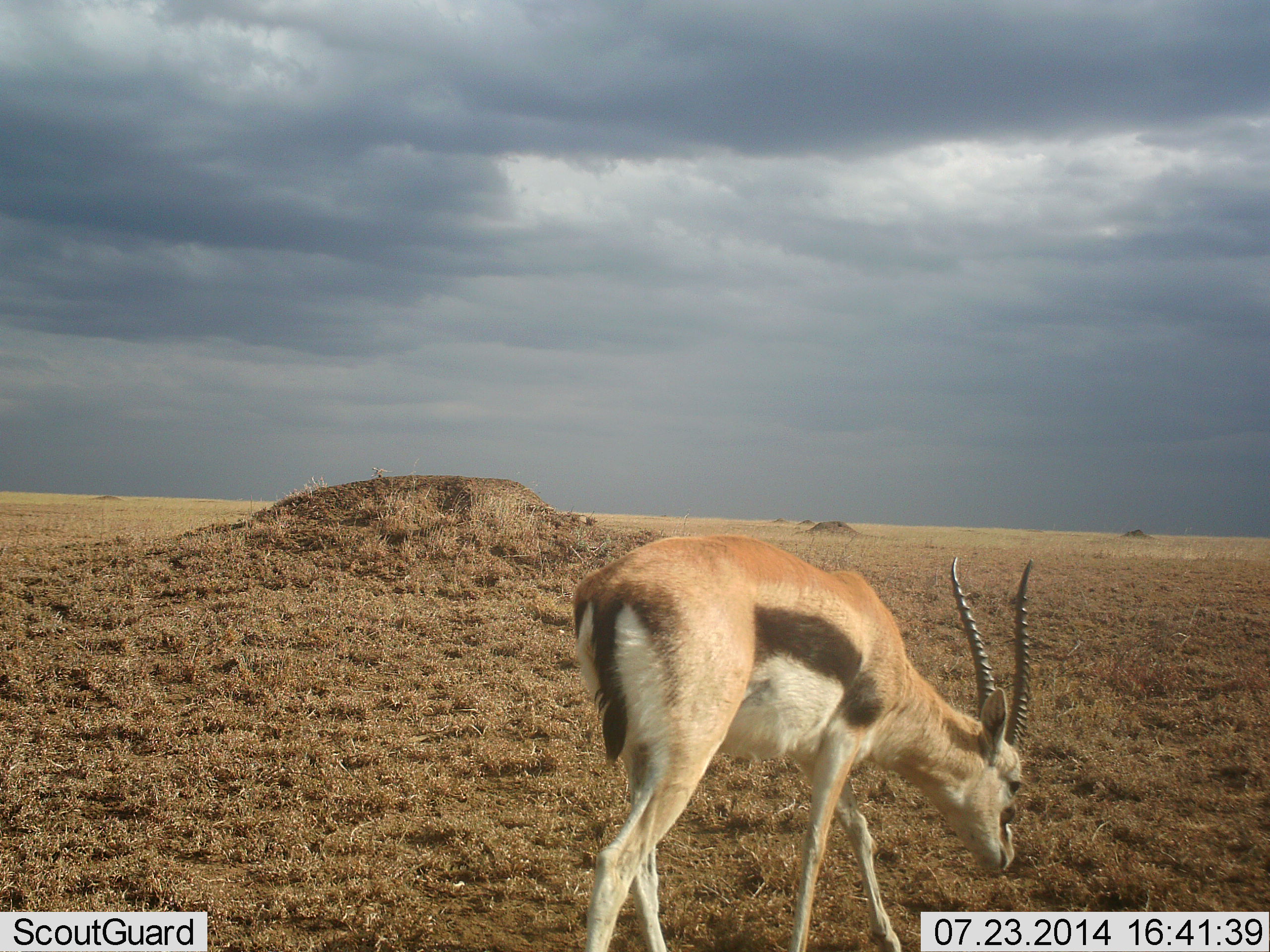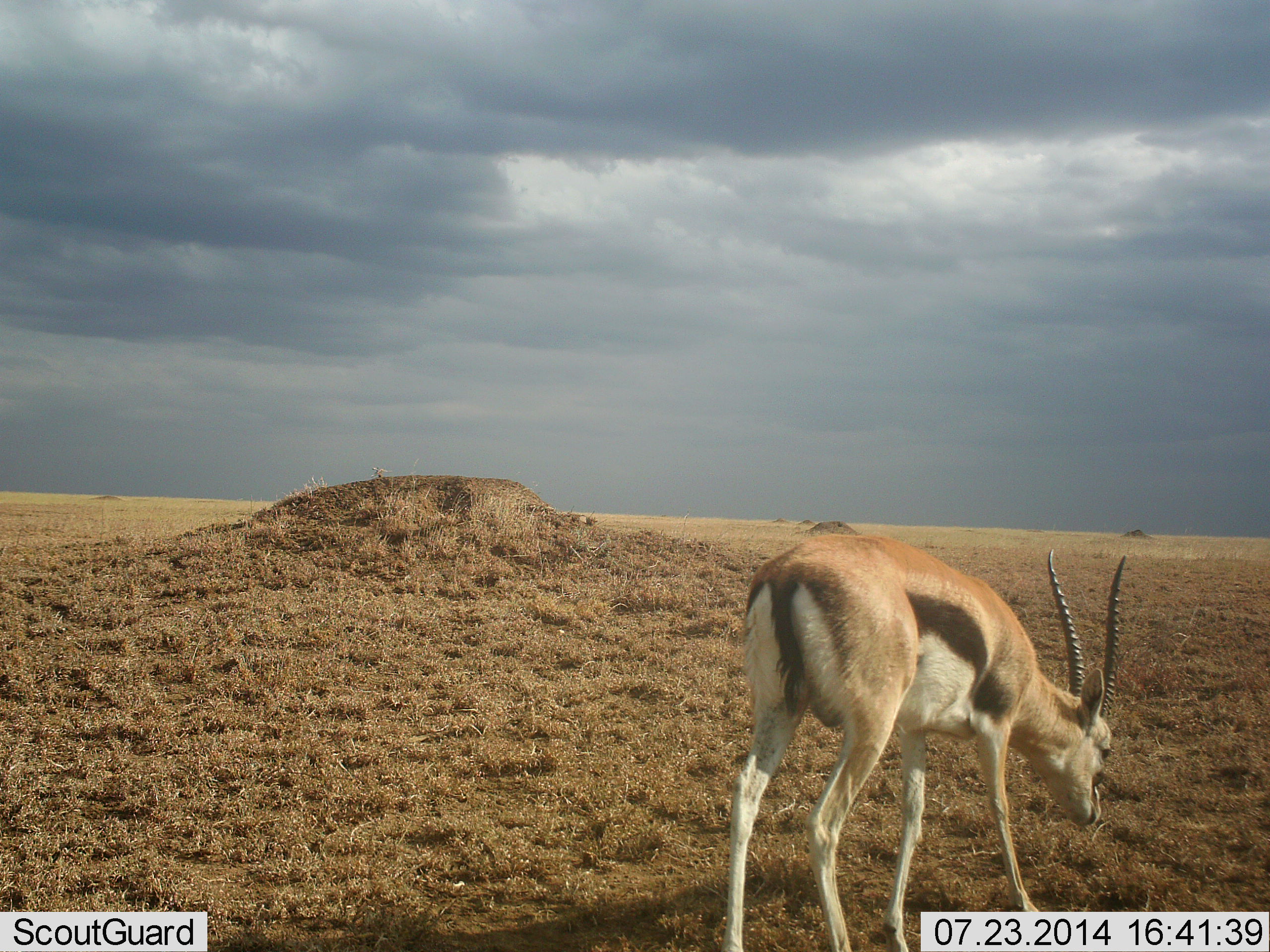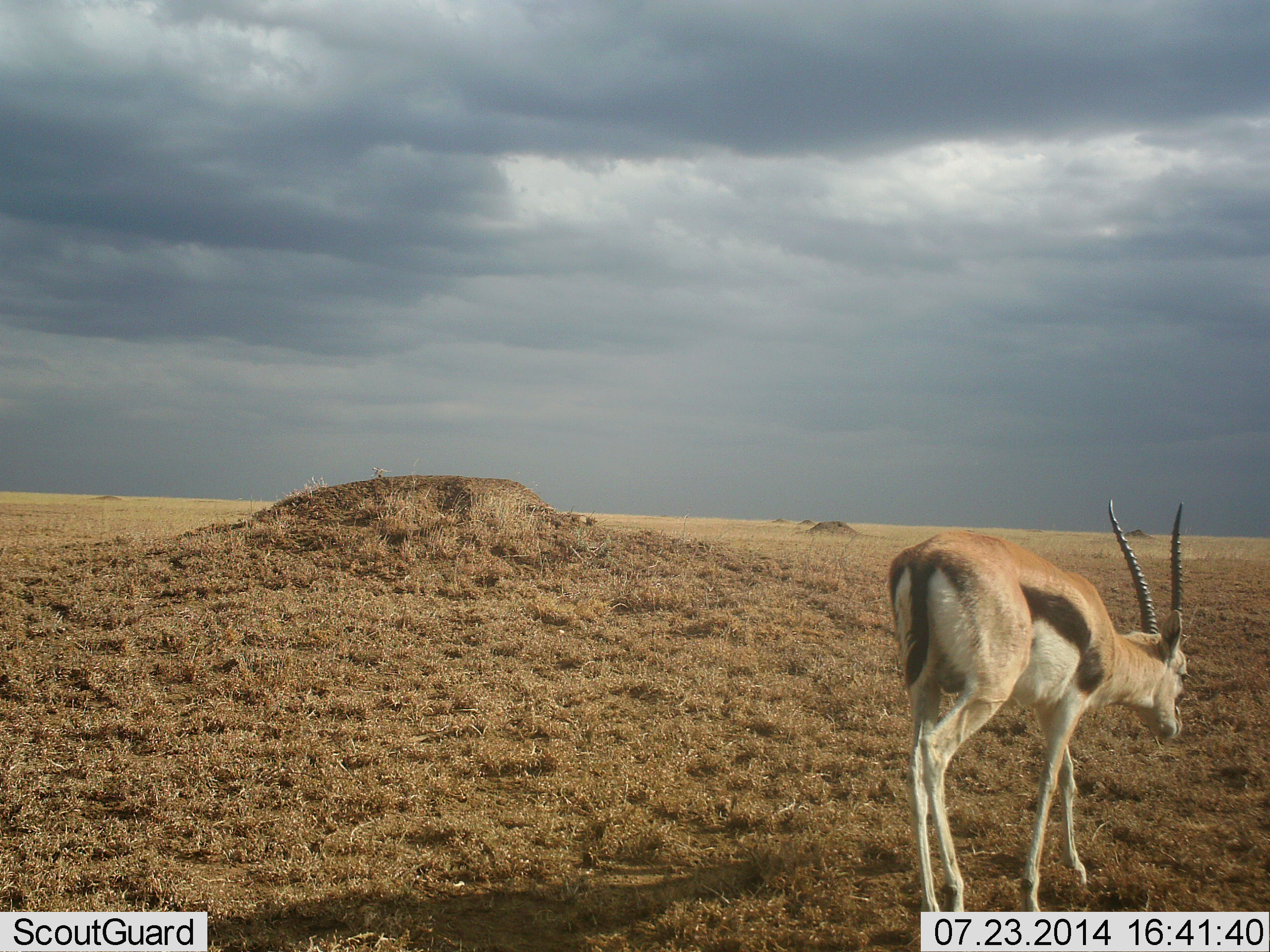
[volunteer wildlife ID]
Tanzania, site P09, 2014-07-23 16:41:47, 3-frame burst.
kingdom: Animalia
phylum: Chordata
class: Mammalia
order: Artiodactyla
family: Bovidae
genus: Eudorcas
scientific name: Eudorcas thomsonii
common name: thomson's gazelle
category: gazellethomsons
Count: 1.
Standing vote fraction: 10%.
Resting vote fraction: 0%.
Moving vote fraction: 60%.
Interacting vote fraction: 0%.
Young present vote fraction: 0%.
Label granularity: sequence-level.